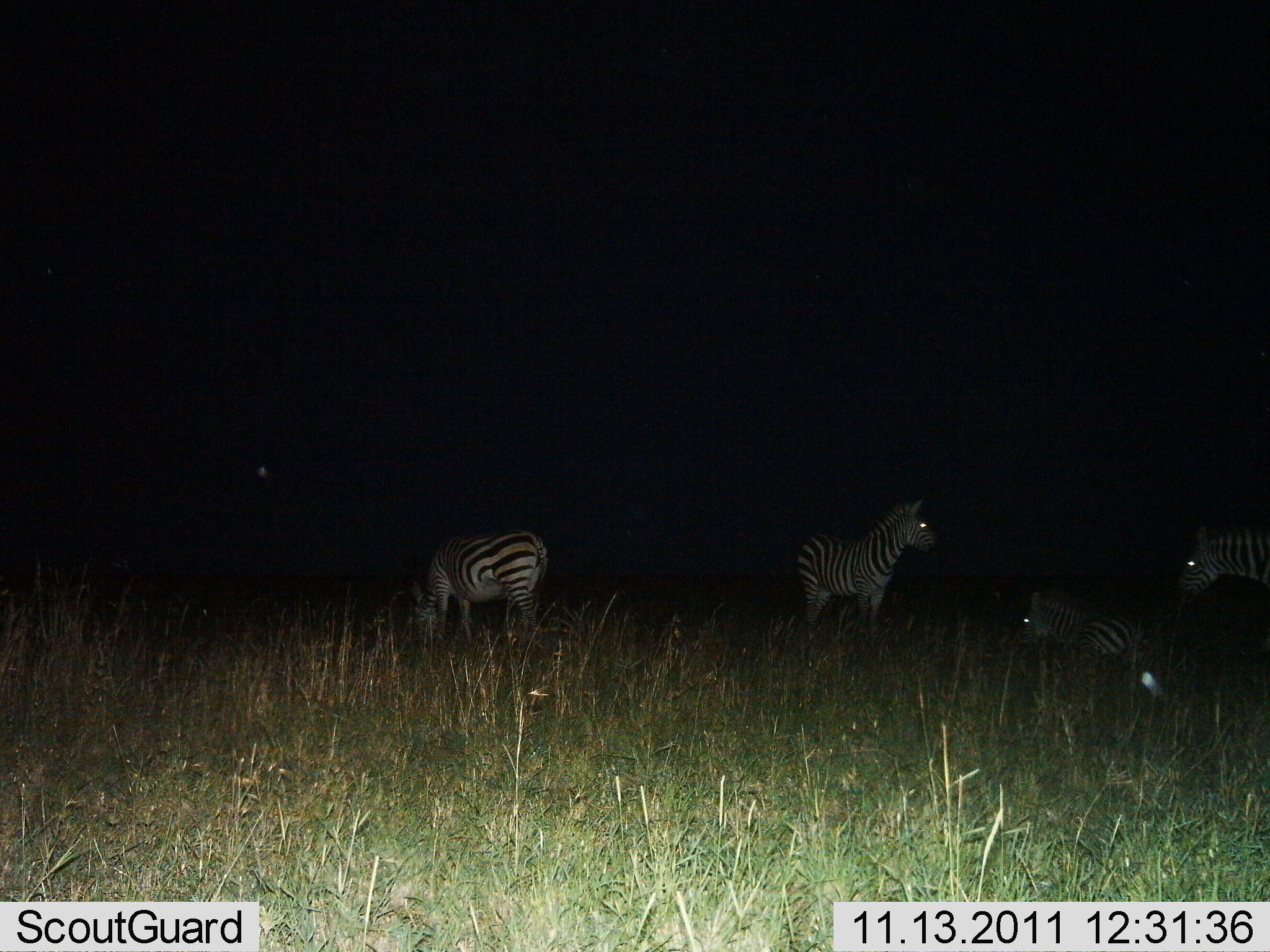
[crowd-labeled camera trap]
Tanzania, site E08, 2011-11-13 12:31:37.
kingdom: Animalia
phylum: Chordata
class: Mammalia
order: Perissodactyla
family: Equidae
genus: Equus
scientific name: Equus quagga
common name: plains zebra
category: zebra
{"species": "zebra (plains zebra) (Equus quagga)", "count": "4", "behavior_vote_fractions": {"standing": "100%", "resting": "92%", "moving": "8%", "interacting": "8%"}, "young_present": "0%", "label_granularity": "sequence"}